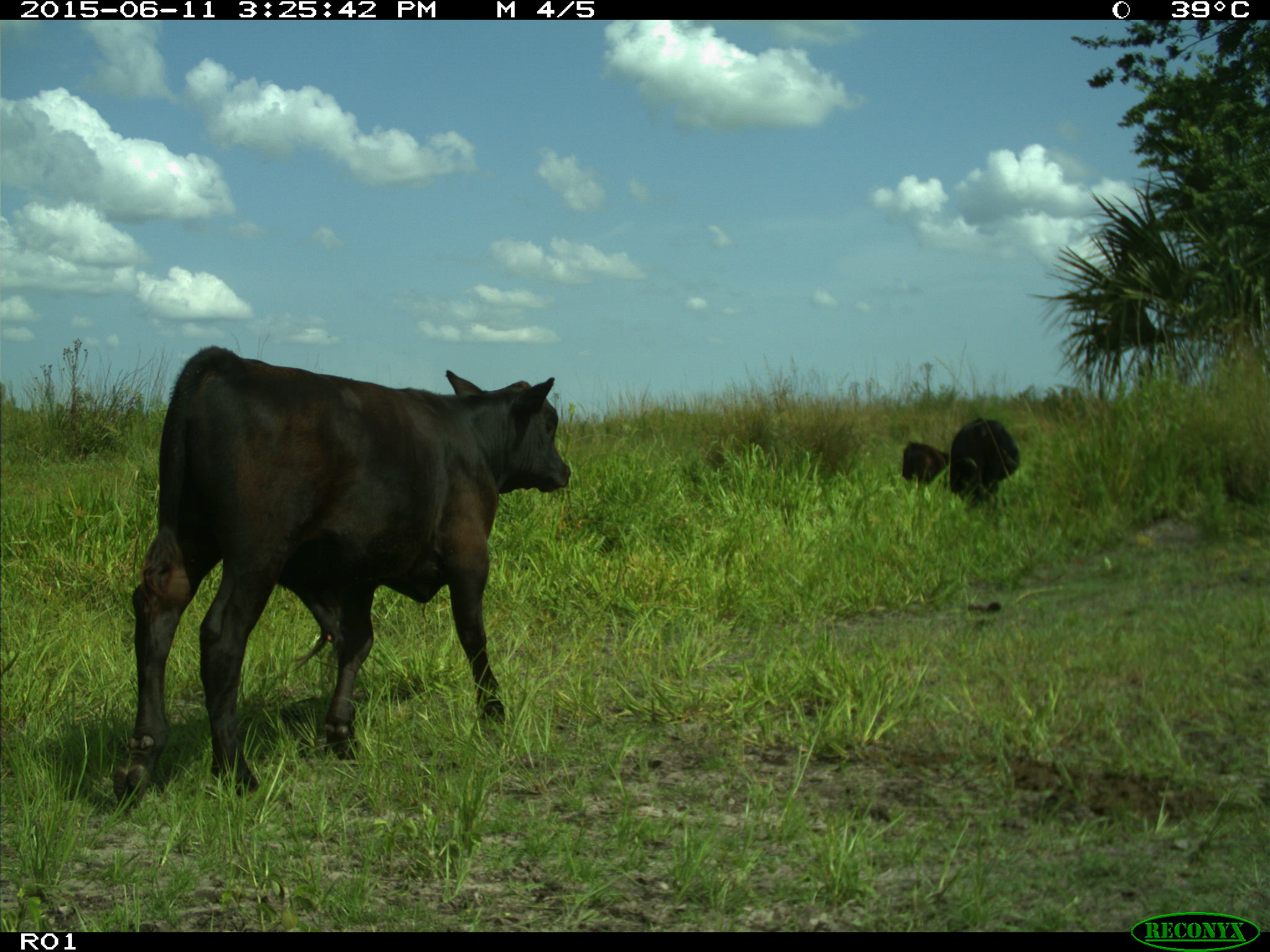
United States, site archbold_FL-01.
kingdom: Animalia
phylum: Chordata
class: Mammalia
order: Artiodactyla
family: Bovidae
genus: Bos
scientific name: Bos taurus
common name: domestic cow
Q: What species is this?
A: Bos taurus (domestic cow).